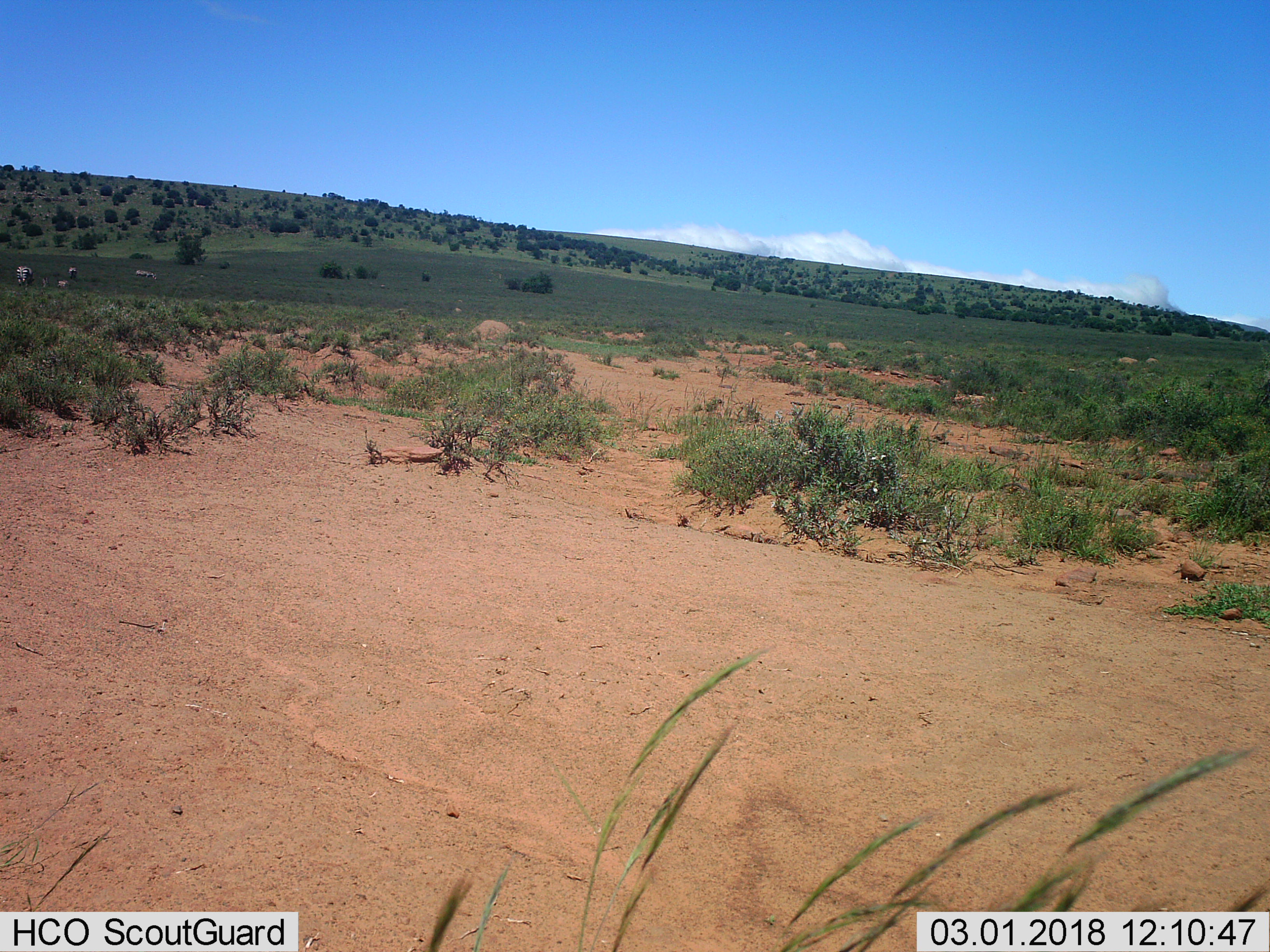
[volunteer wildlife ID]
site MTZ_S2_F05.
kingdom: Animalia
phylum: Chordata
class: Mammalia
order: Perissodactyla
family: Equidae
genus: Equus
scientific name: Equus zebra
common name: mountain zebra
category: zebramountain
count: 4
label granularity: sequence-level